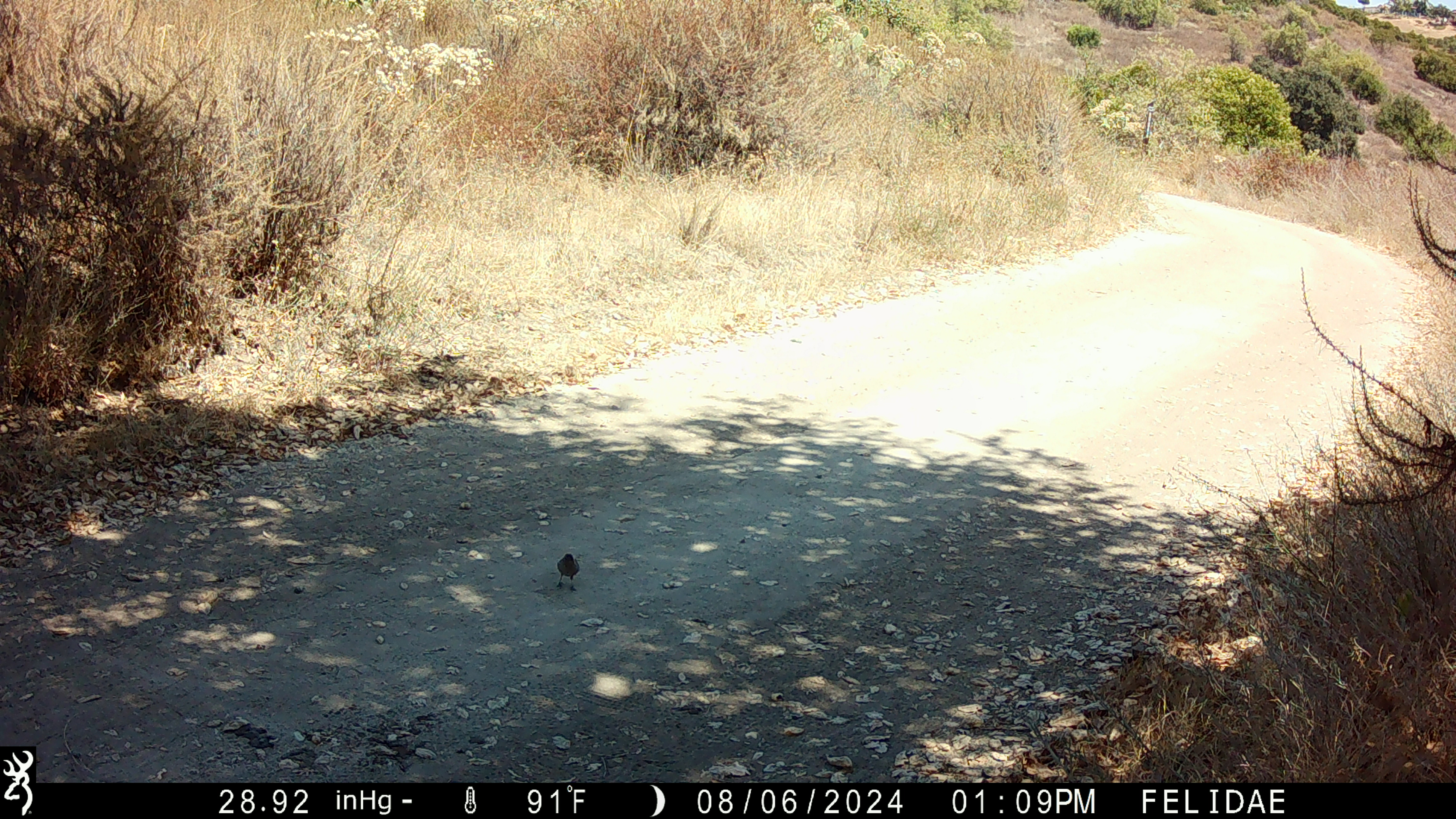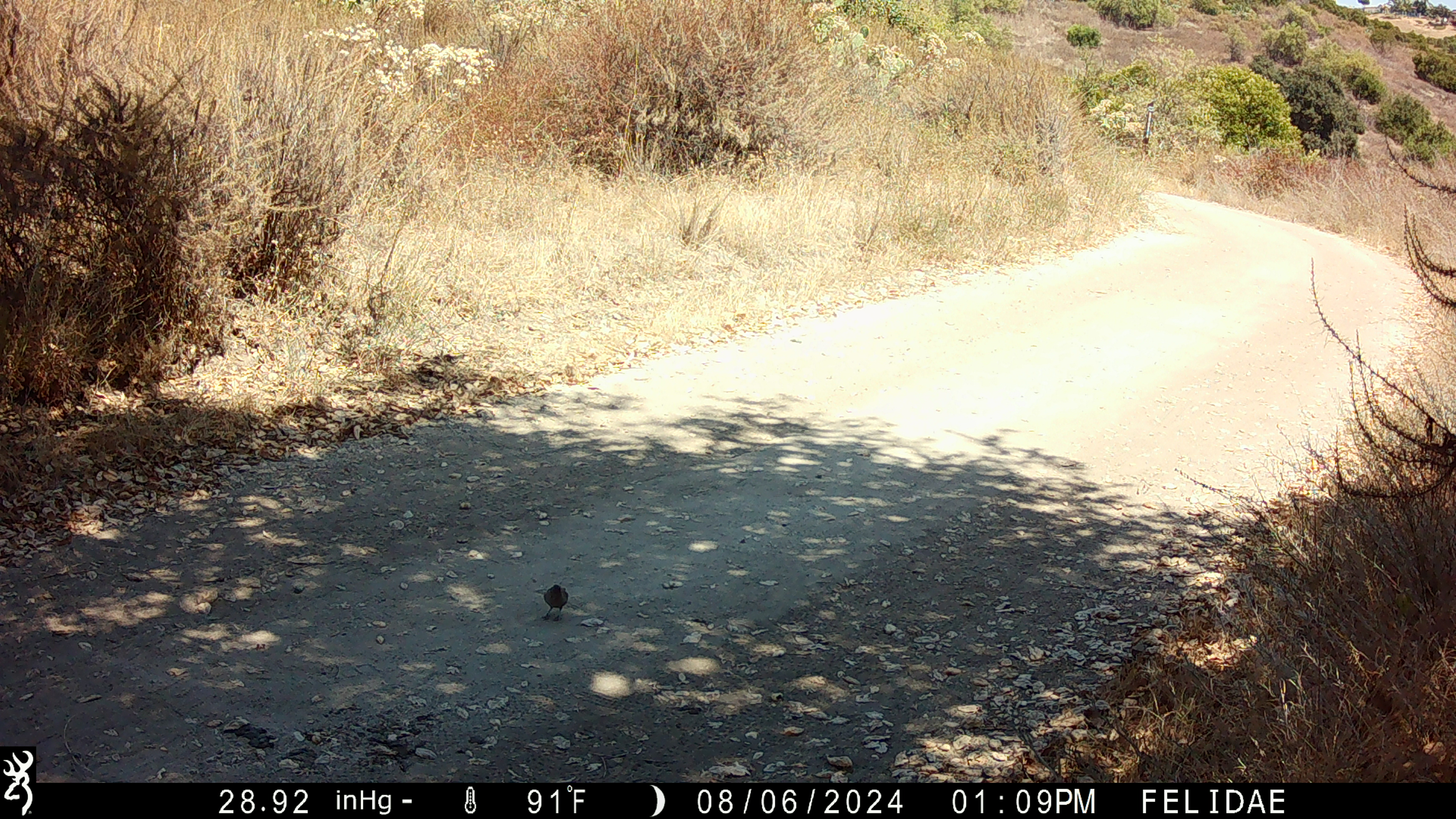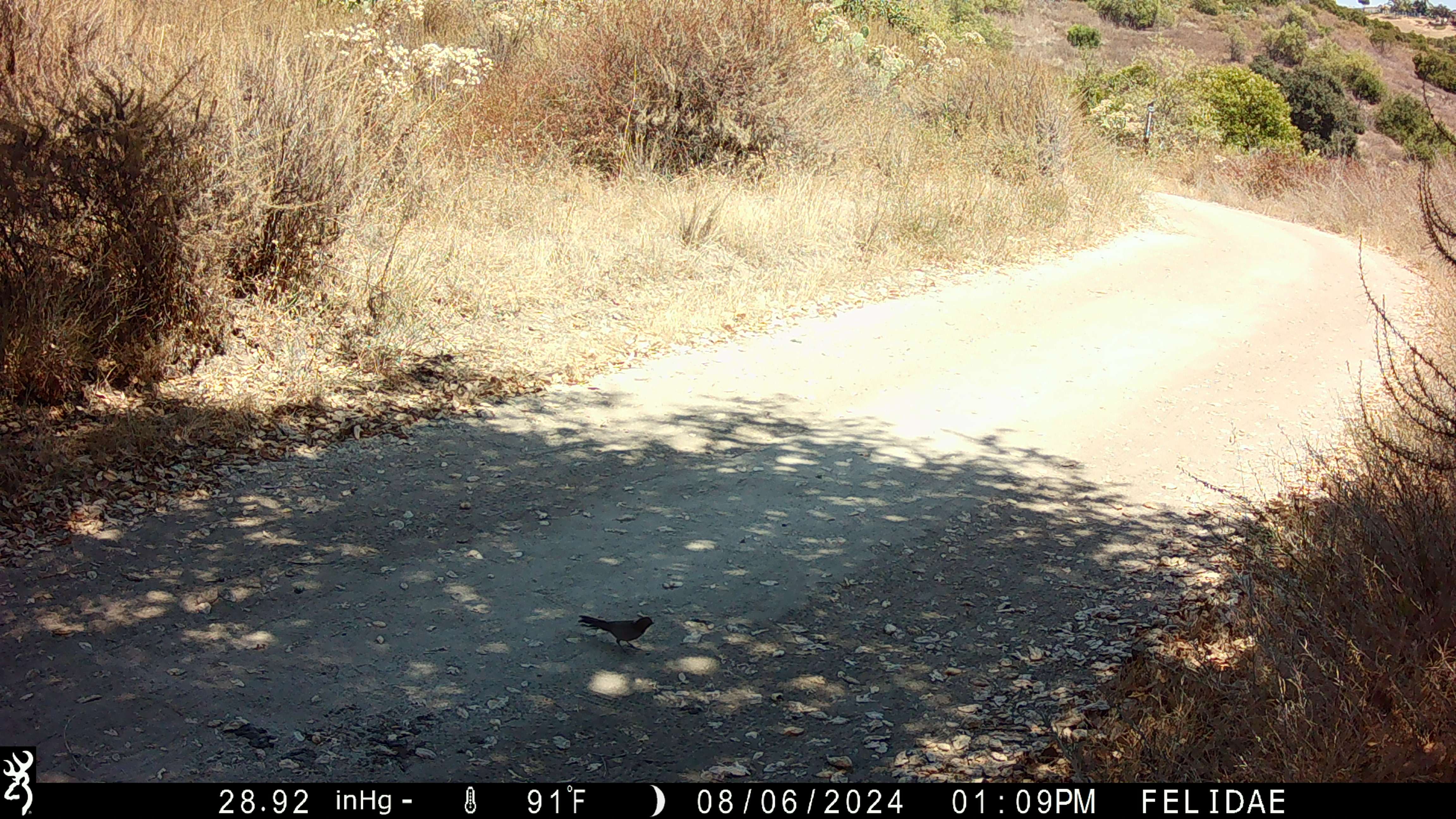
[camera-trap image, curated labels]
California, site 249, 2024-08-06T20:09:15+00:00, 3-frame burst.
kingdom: Animalia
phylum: Chordata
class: Aves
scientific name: Aves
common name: bird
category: unknown bird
Unknown bird (bird) (Aves).